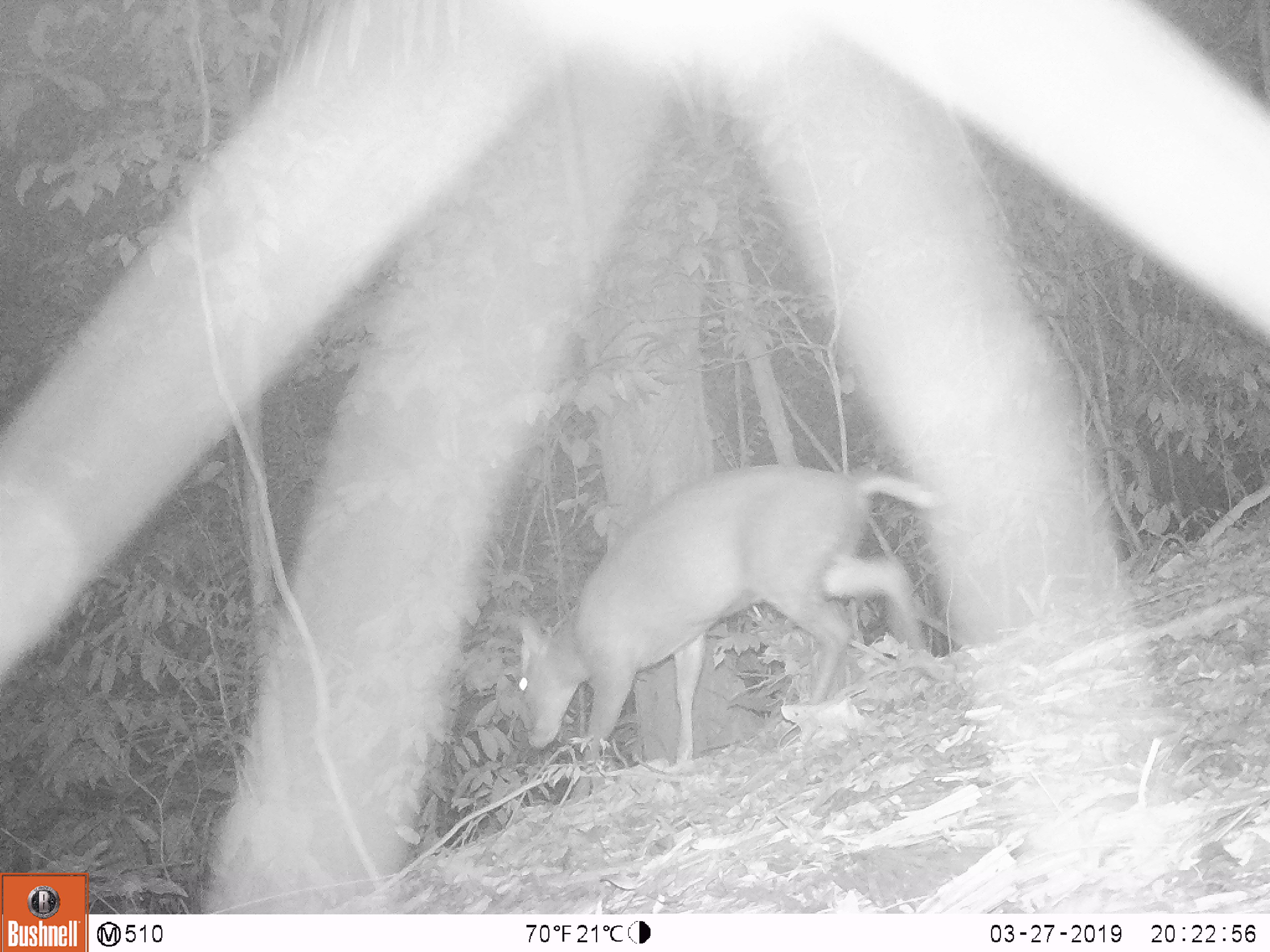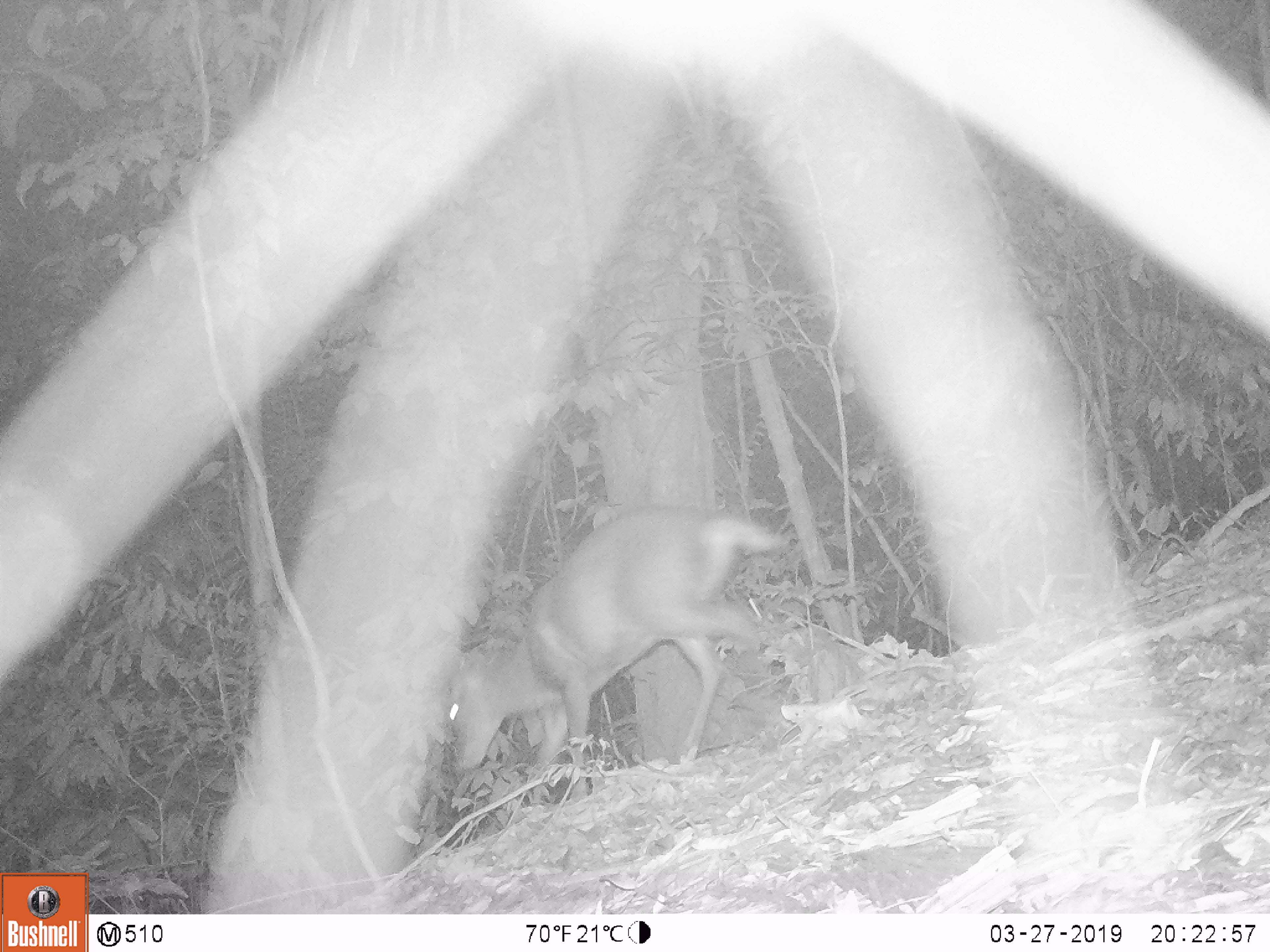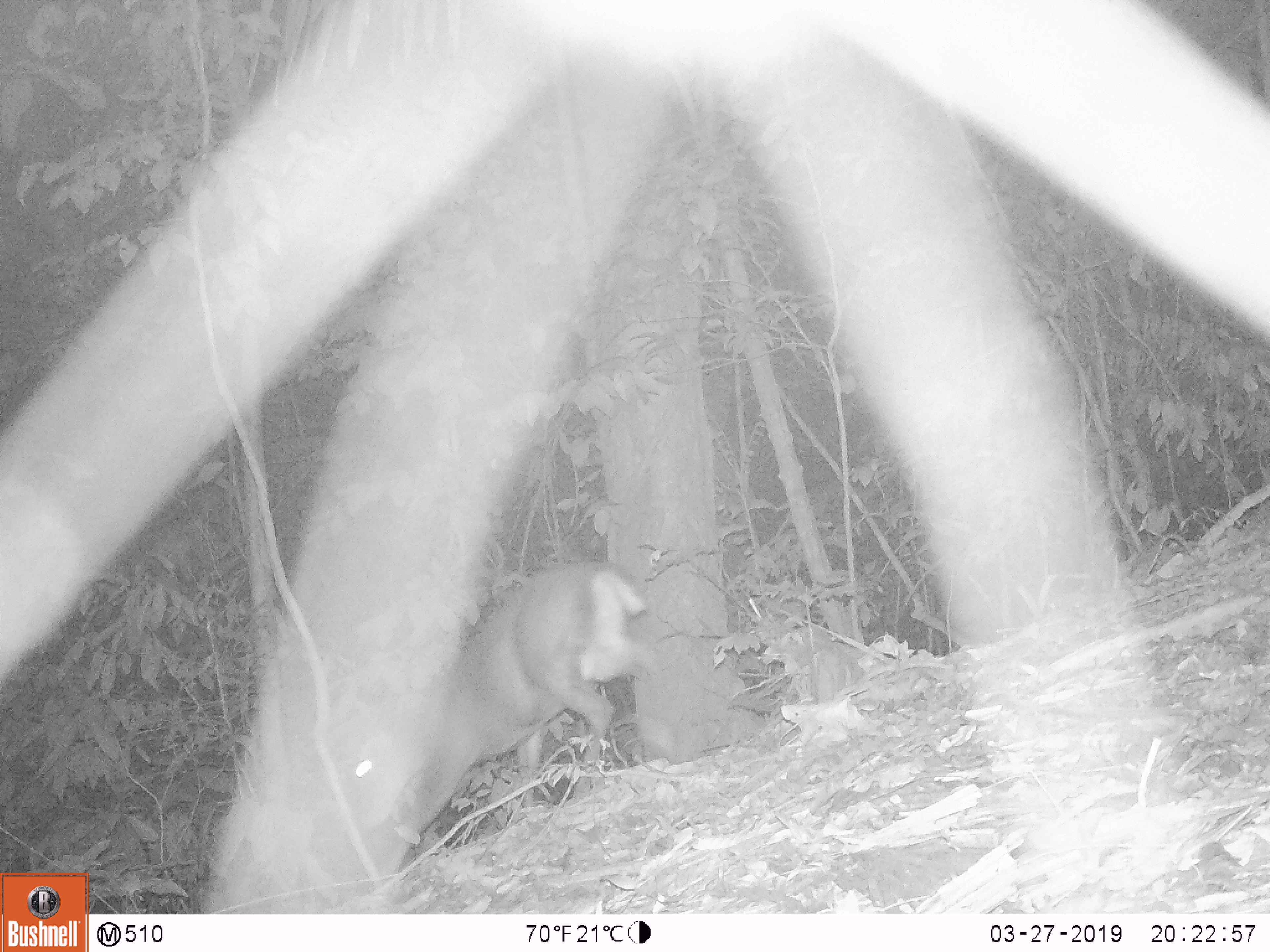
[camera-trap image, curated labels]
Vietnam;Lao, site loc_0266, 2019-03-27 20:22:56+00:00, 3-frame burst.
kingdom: Animalia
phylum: Chordata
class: Mammalia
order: Artiodactyla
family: Cervidae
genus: Muntiacus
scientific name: Muntiacus rooseveltorum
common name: roosevelt's muntjac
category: roosevelts muntjac group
Roosevelts muntjac group (roosevelt's muntjac) (Muntiacus rooseveltorum). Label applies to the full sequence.